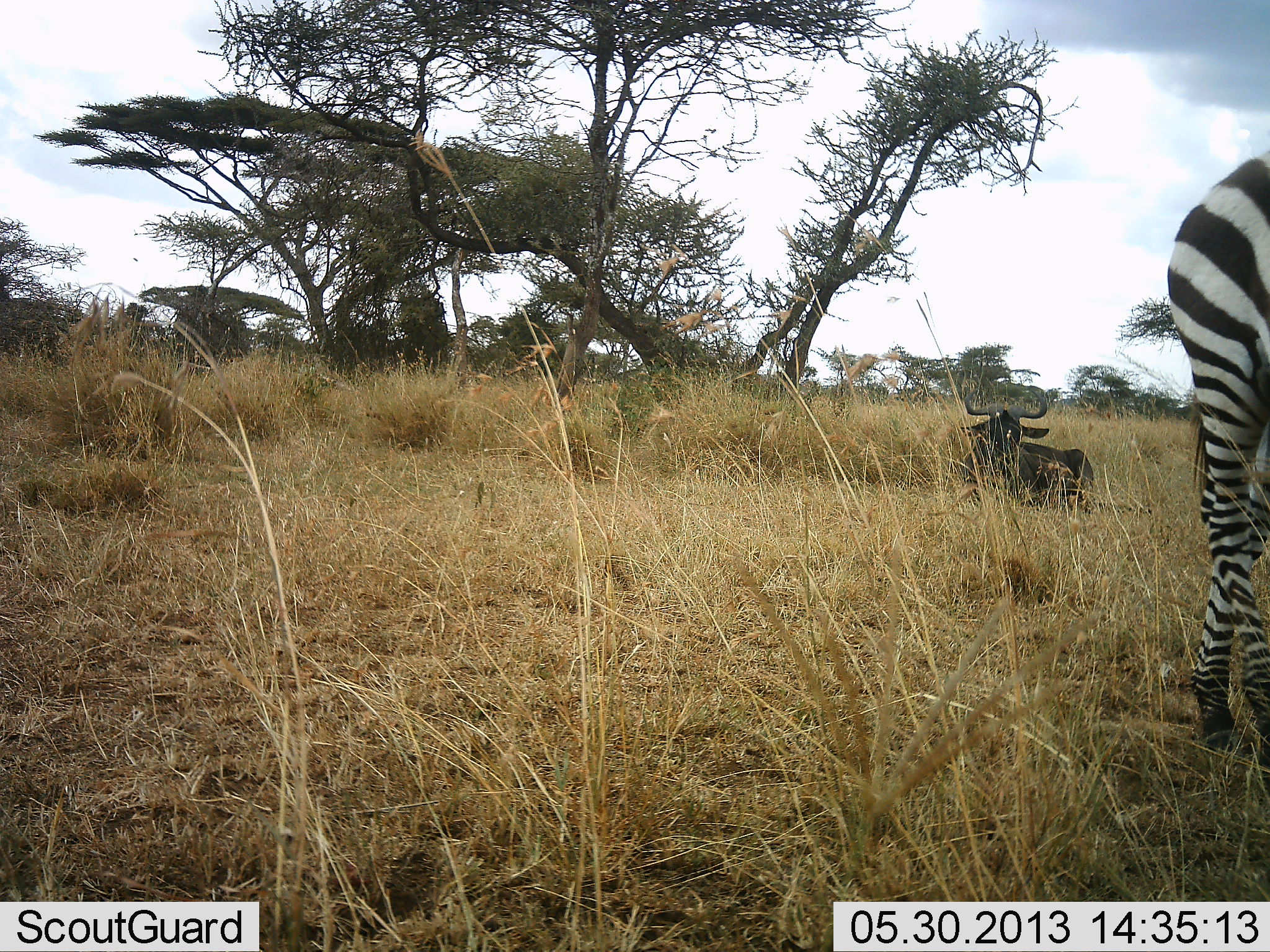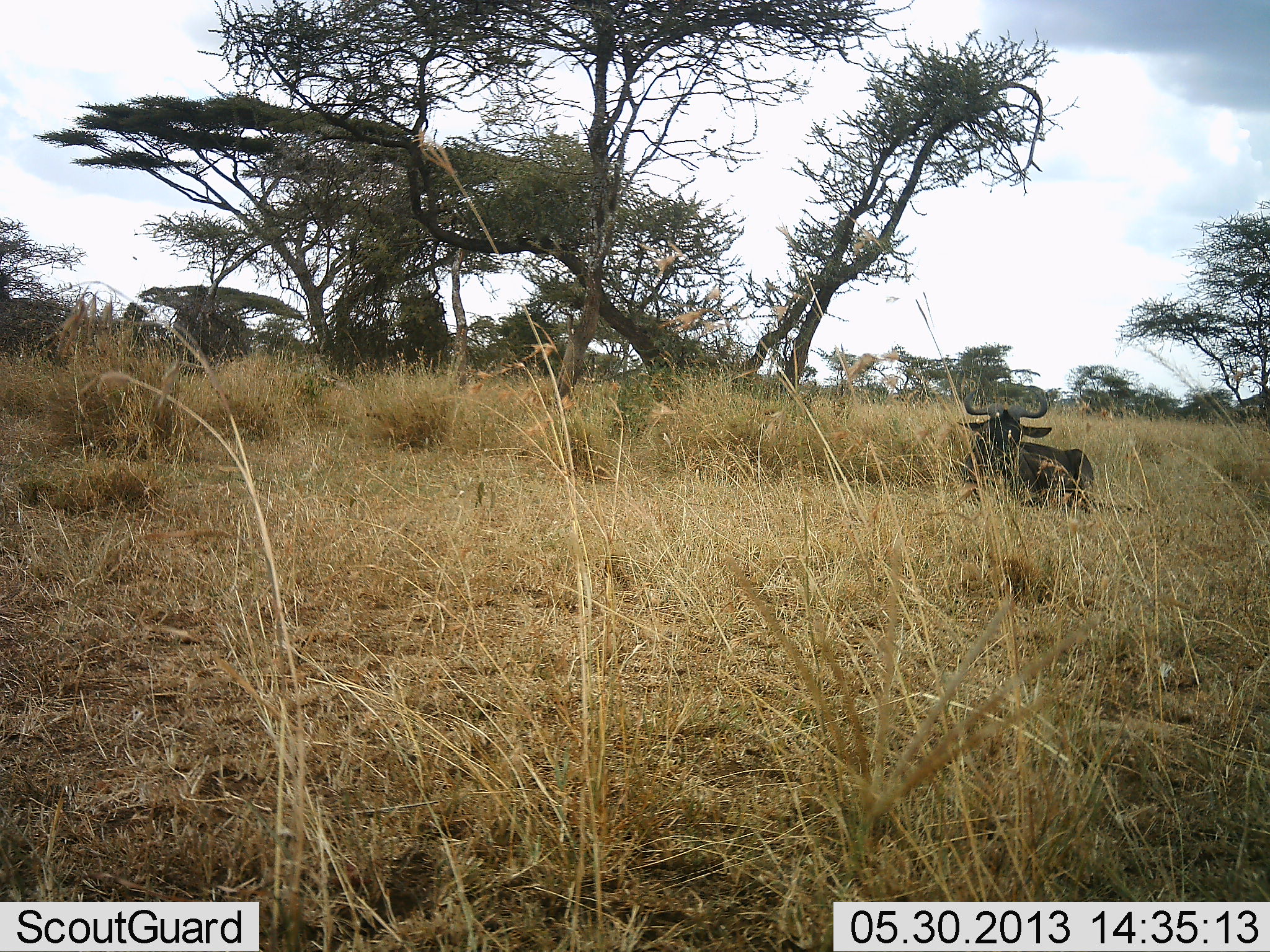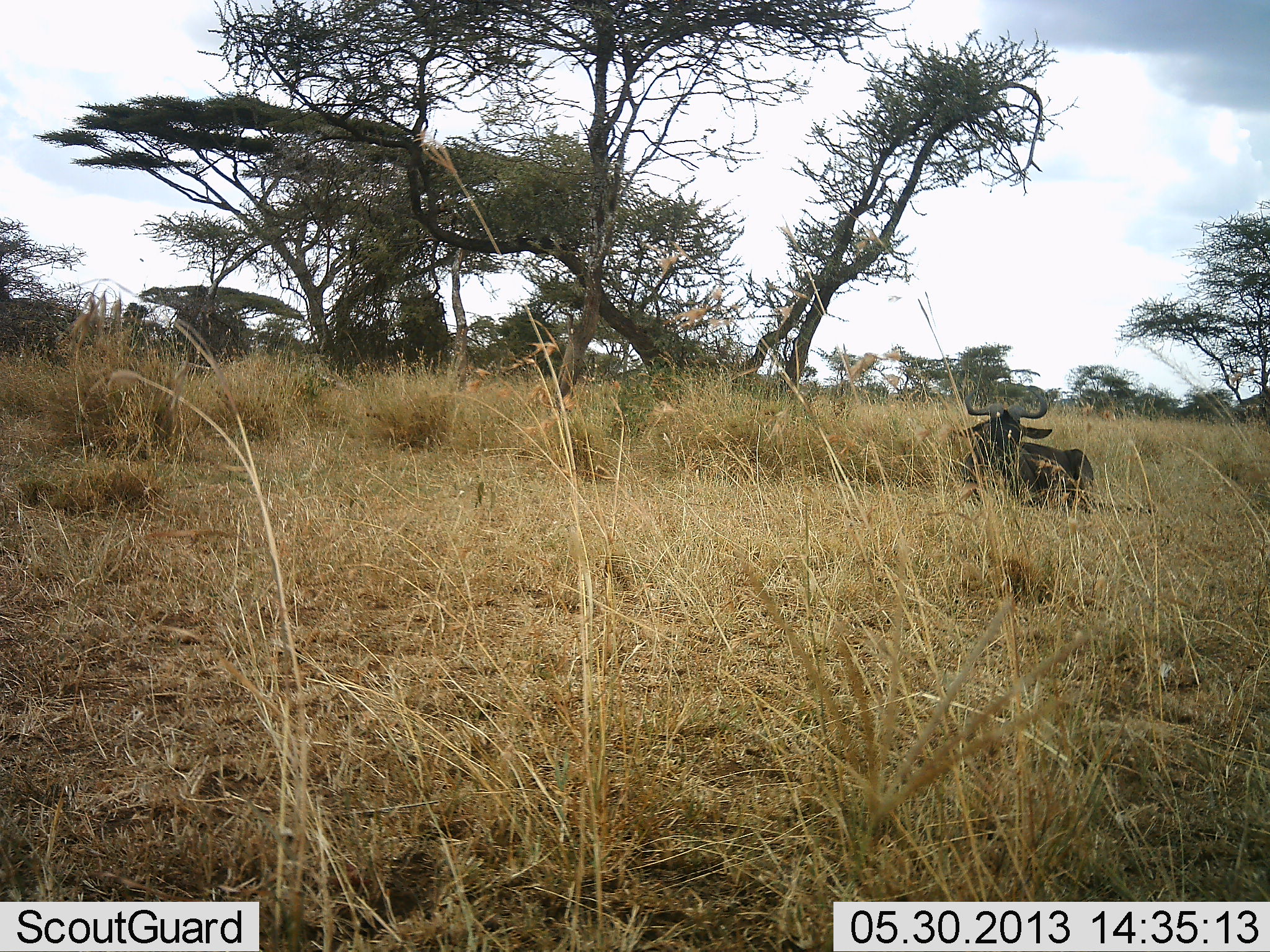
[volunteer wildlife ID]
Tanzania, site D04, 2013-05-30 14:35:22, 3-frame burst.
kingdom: Animalia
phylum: Chordata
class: Mammalia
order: Artiodactyla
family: Bovidae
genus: Connochaetes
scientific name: Connochaetes taurinus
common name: blue wildebeest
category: wildebeest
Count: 1.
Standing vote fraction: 0%.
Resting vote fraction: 100%.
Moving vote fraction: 0%.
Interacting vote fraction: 0%.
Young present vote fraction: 0%.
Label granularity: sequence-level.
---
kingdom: Animalia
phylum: Chordata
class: Mammalia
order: Perissodactyla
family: Equidae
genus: Equus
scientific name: Equus quagga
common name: plains zebra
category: zebra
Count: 1.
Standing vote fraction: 9%.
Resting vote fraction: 0%.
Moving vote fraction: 91%.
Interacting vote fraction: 0%.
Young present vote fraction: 0%.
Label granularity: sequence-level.